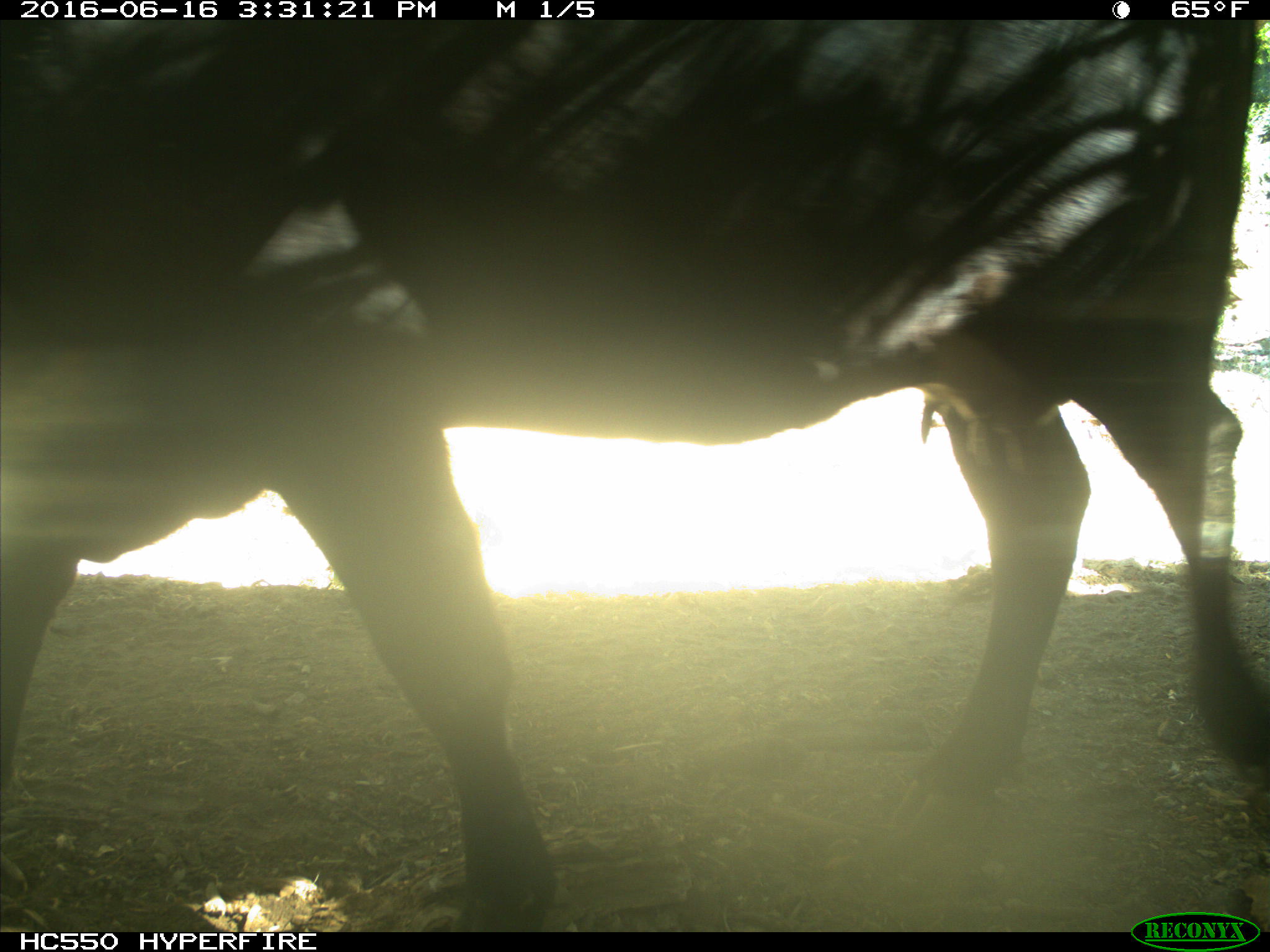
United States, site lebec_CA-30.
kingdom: Animalia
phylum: Chordata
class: Mammalia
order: Artiodactyla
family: Bovidae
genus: Bos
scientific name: Bos taurus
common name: domestic cow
Bos taurus (domestic cow).